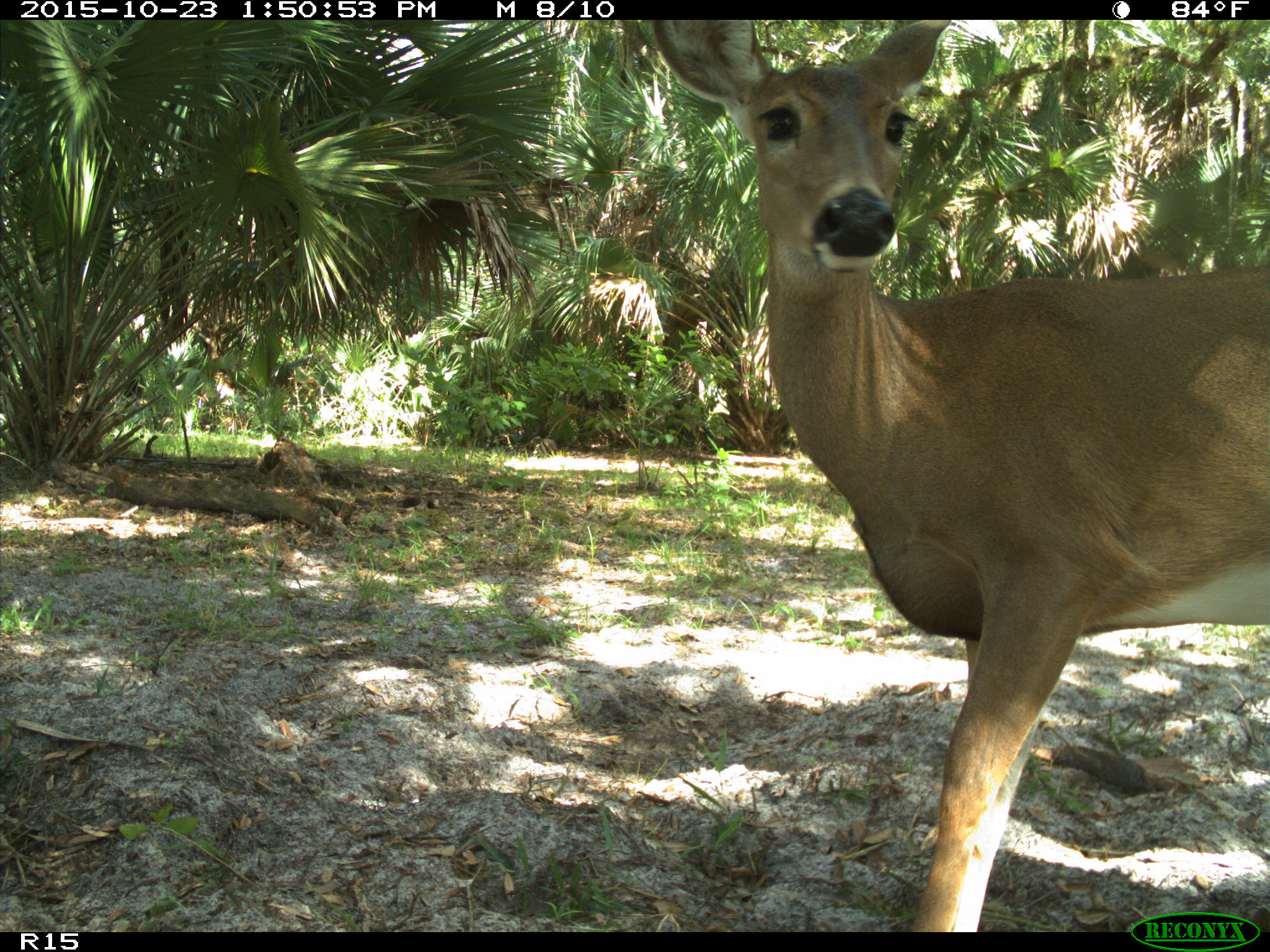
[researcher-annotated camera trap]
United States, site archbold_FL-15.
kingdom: Animalia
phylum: Chordata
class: Mammalia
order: Artiodactyla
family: Cervidae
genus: Odocoileus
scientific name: Odocoileus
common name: deer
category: unidentified deer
Unidentified deer (deer) (Odocoileus).